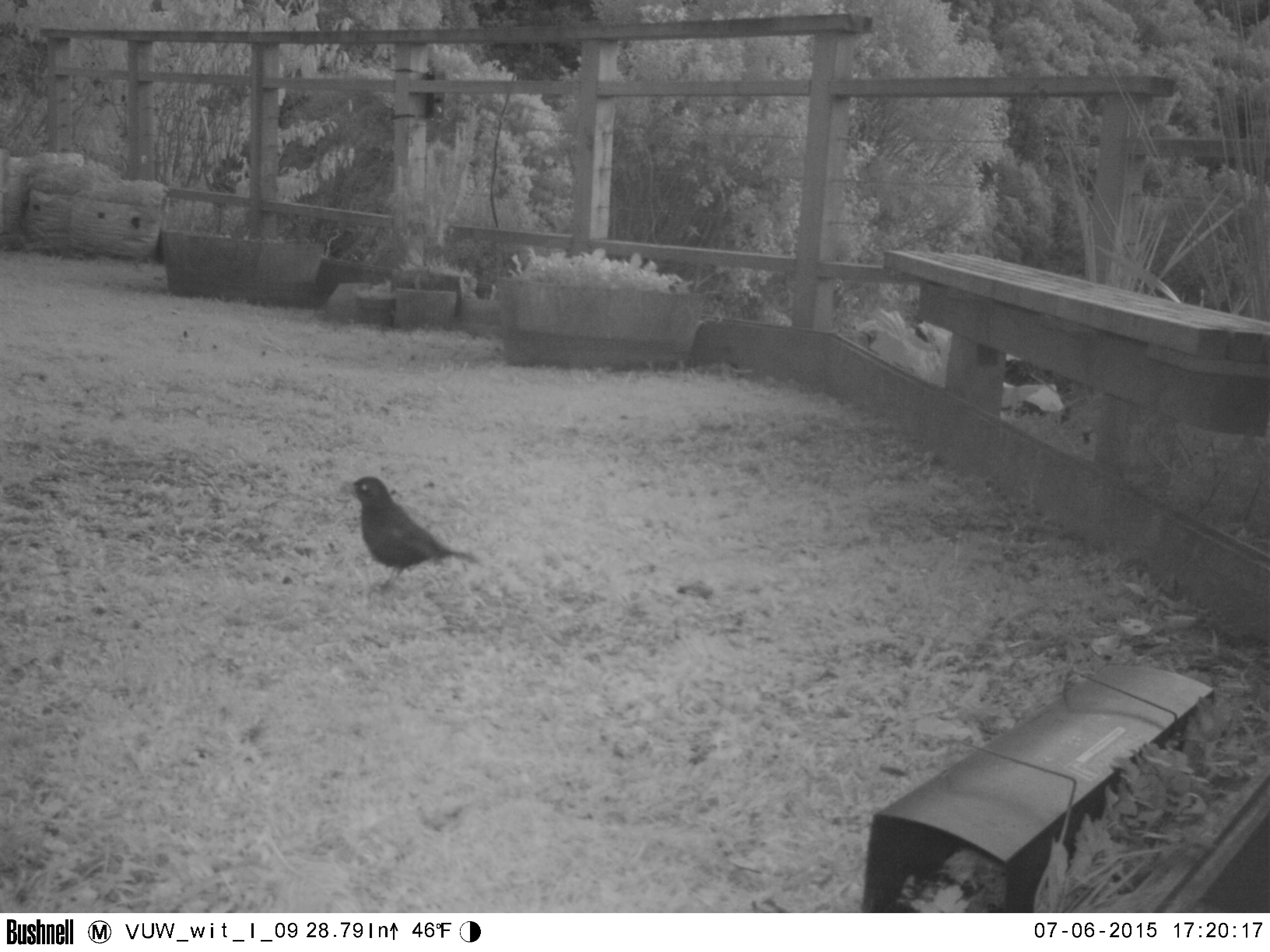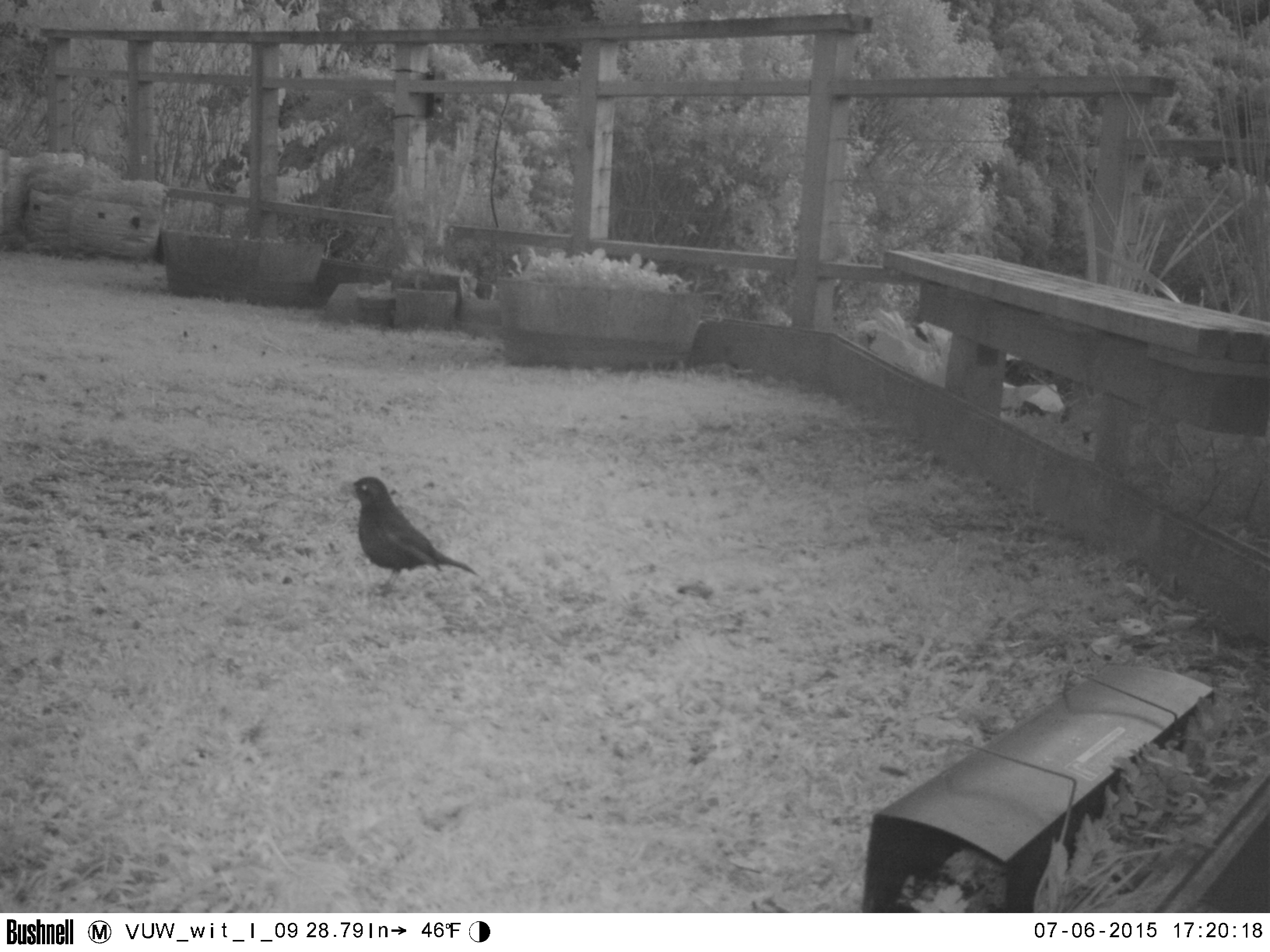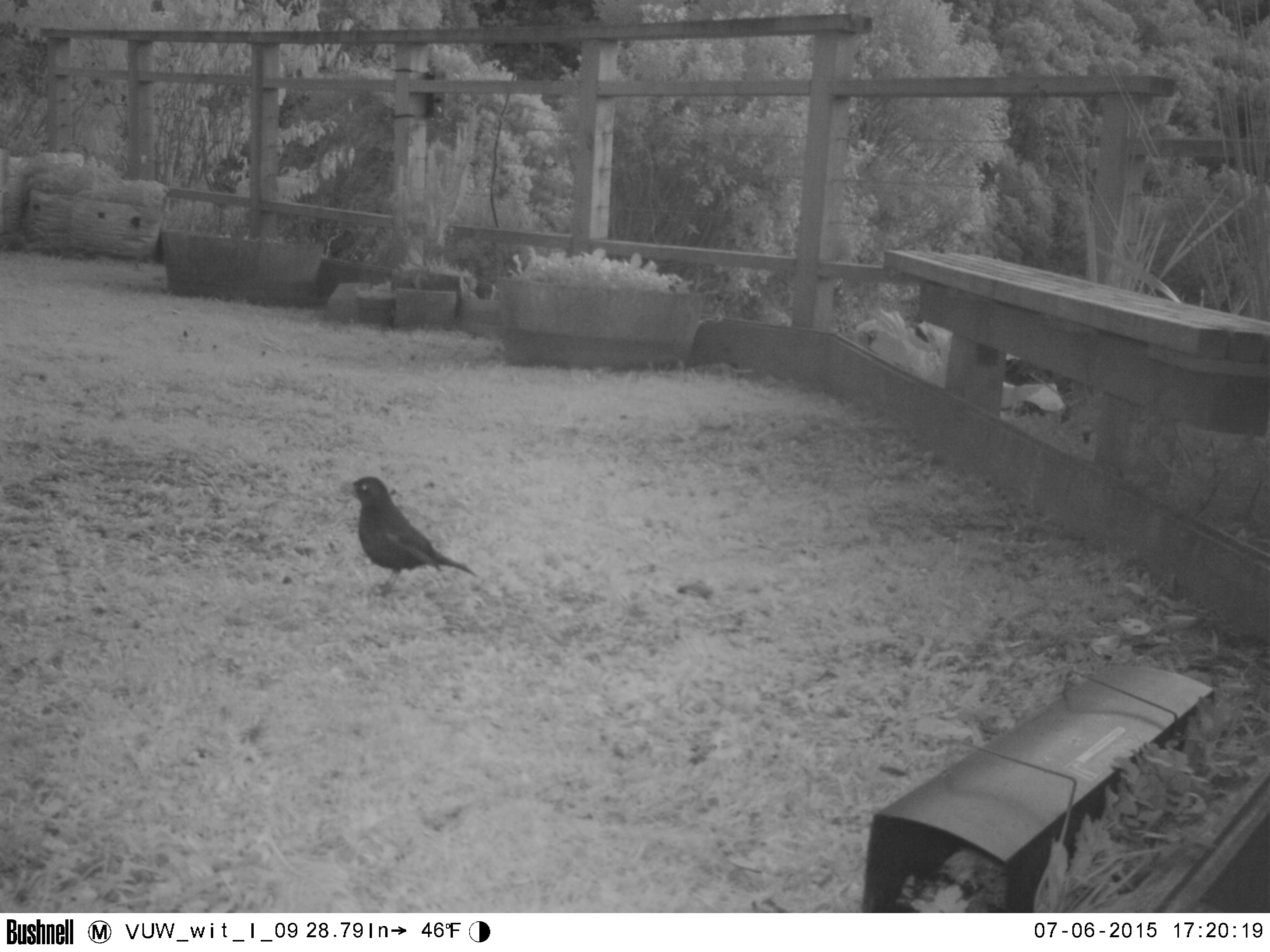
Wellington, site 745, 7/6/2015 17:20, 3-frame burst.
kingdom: Animalia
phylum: Chordata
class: Aves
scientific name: Aves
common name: bird